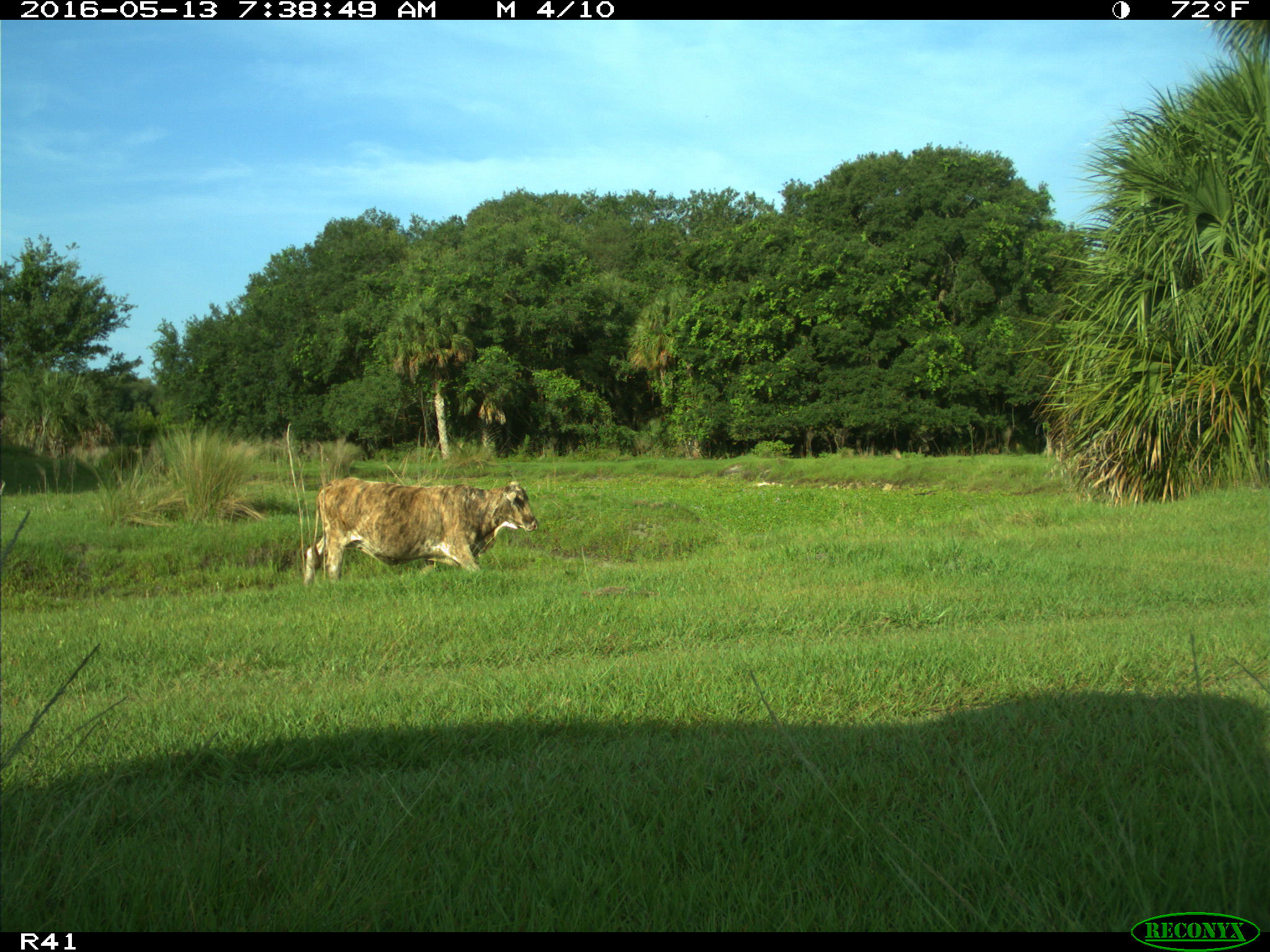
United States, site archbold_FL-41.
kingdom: Animalia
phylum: Chordata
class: Mammalia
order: Artiodactyla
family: Bovidae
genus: Bos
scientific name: Bos taurus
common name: domestic cow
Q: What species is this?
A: Bos taurus (domestic cow).